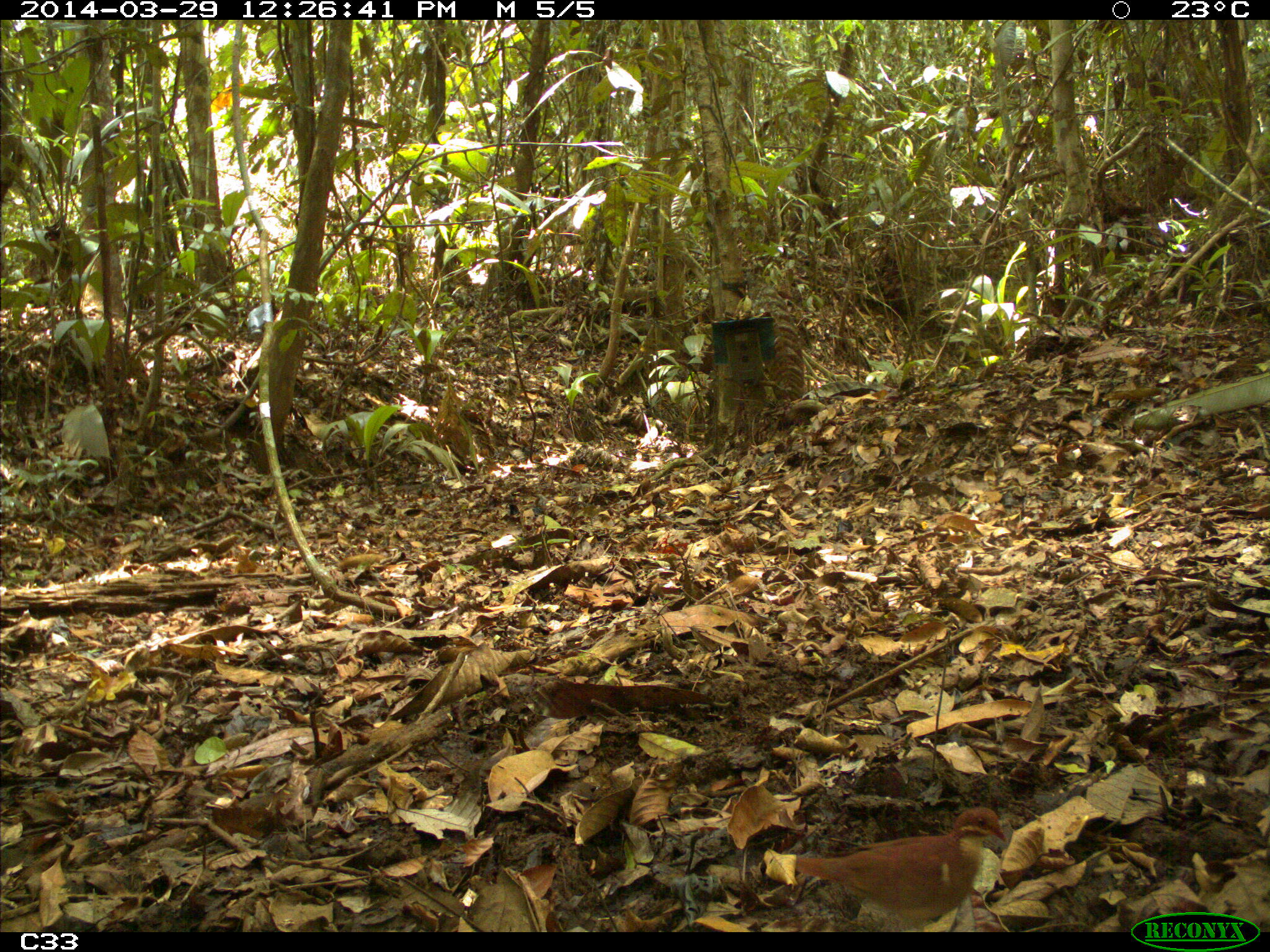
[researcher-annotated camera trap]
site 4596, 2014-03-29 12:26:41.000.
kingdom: Animalia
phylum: Chordata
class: Aves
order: Columbiformes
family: Columbidae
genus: Geotrygon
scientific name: Geotrygon montana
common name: ruddy quail-dove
Geotrygon montana (ruddy quail-dove), count 1, age adult, sex male.